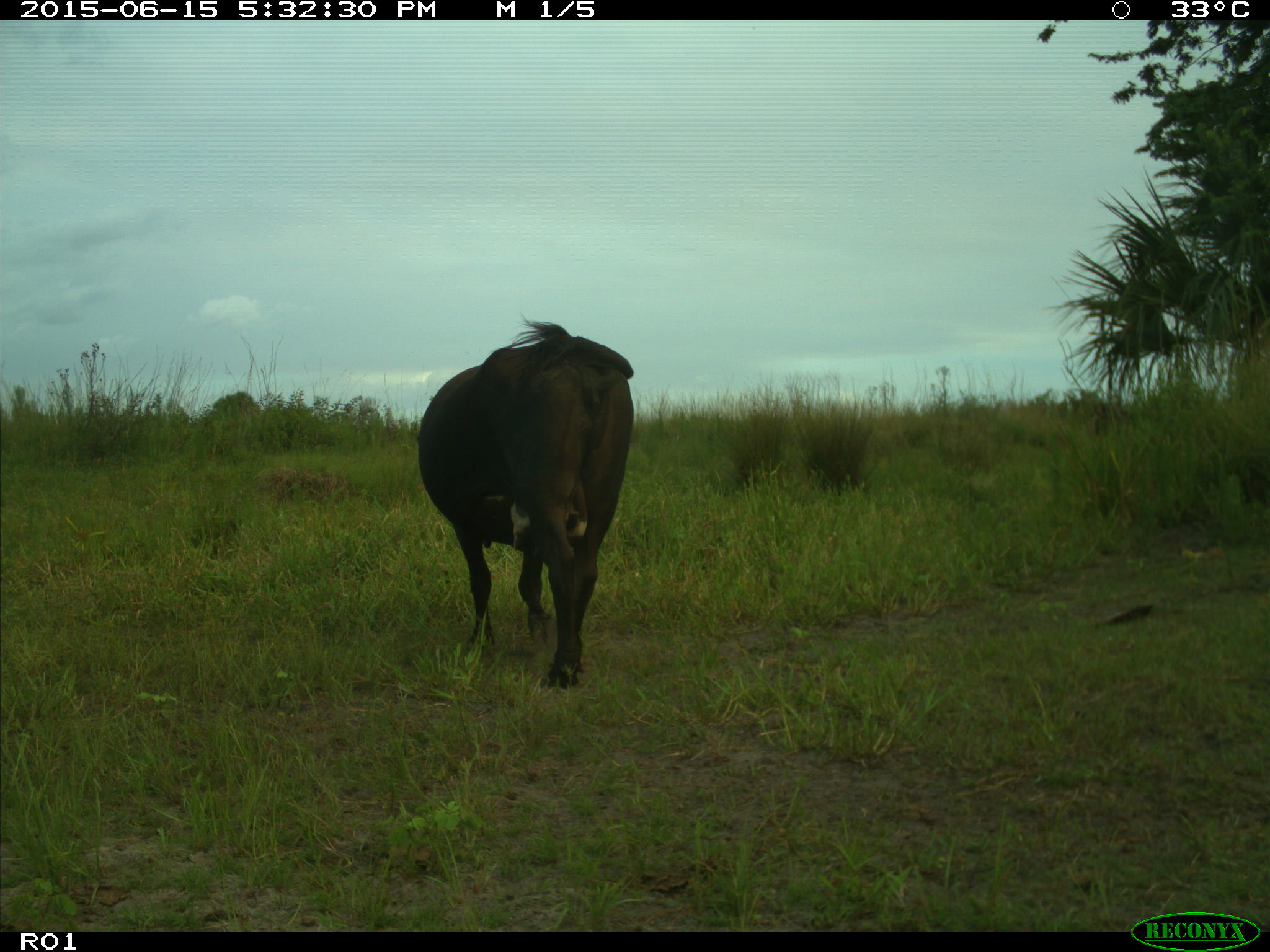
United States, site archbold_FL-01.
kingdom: Animalia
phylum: Chordata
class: Mammalia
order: Artiodactyla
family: Bovidae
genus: Bos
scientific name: Bos taurus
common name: domestic cow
Bos taurus (domestic cow).